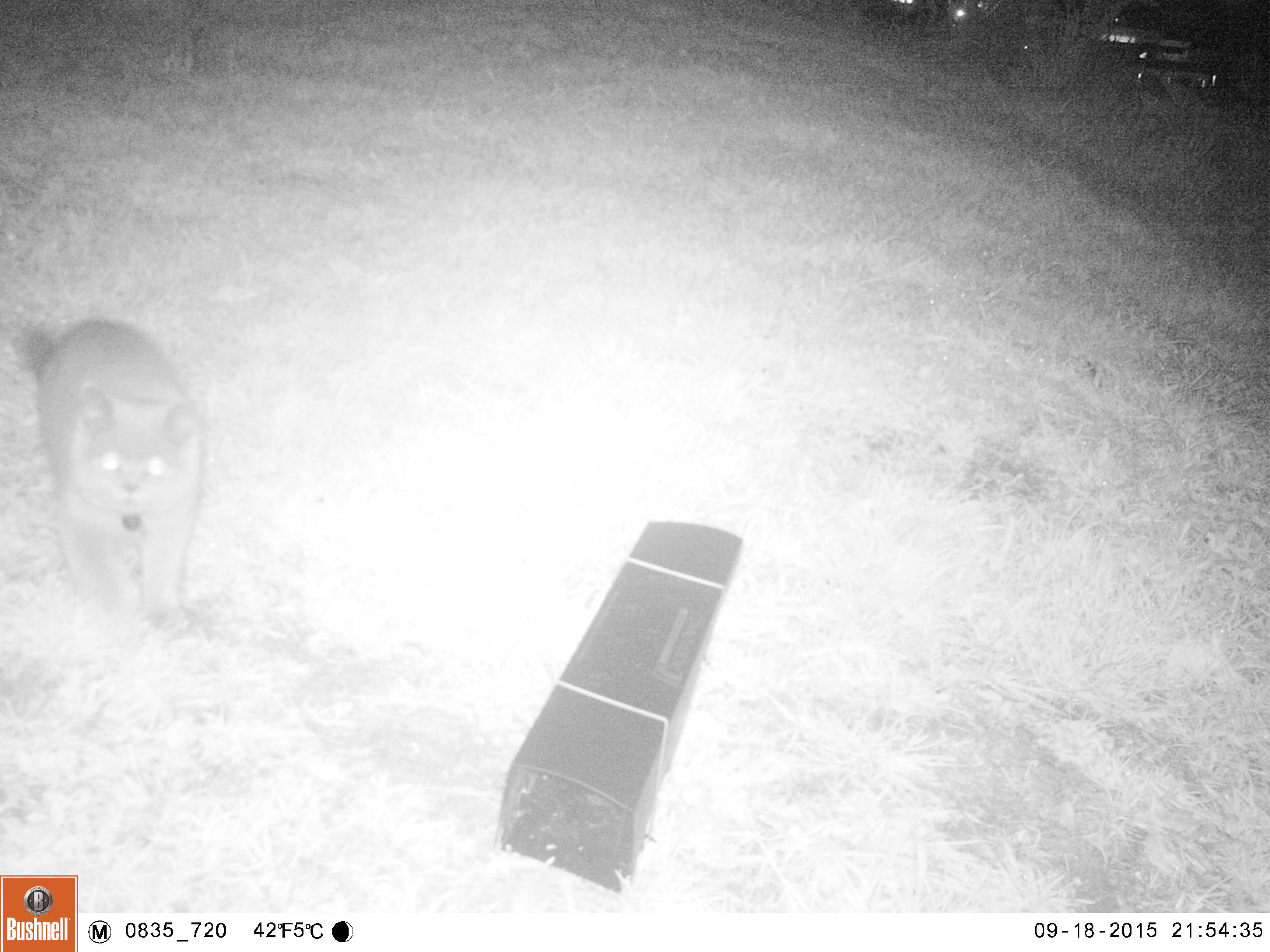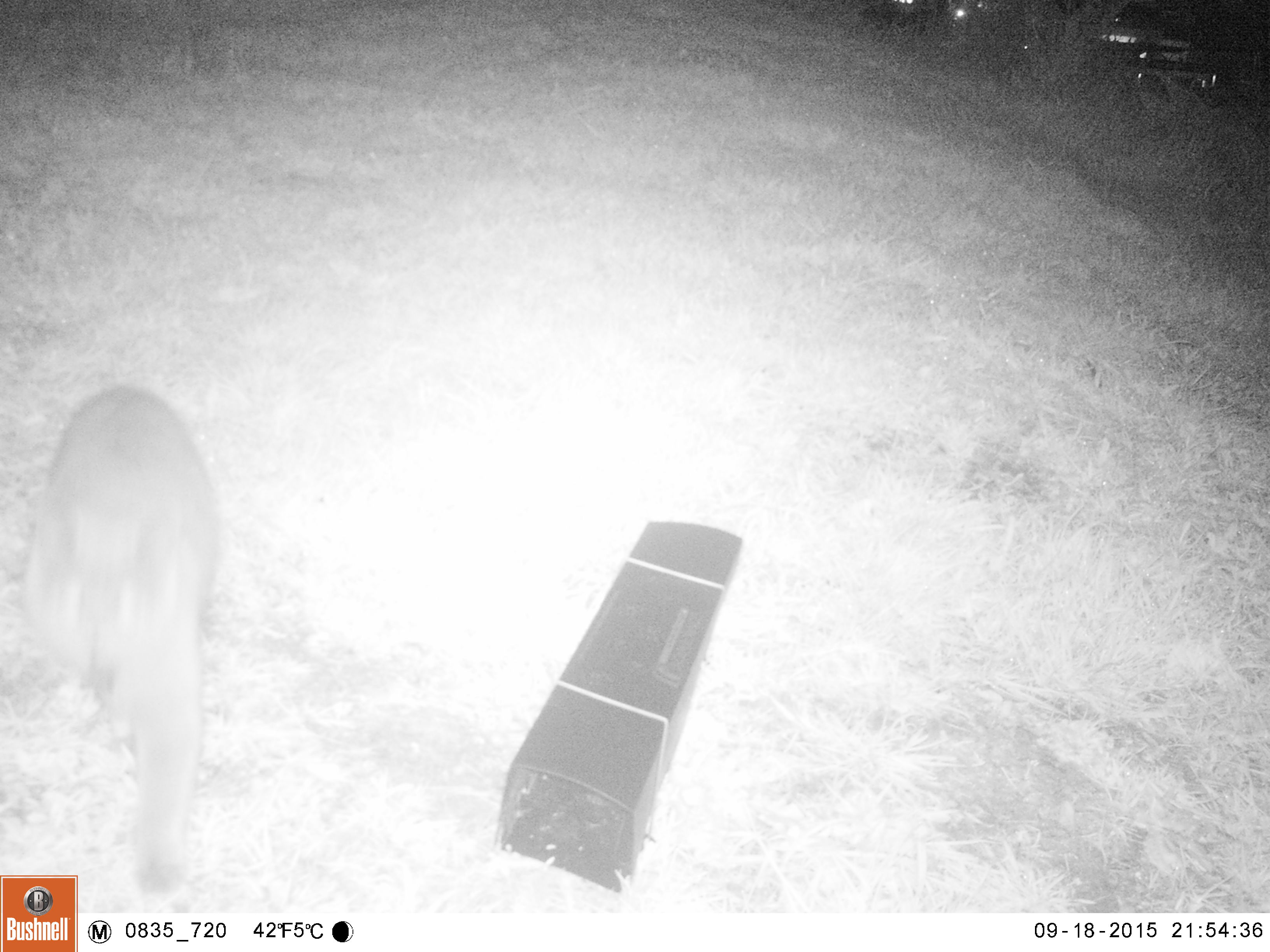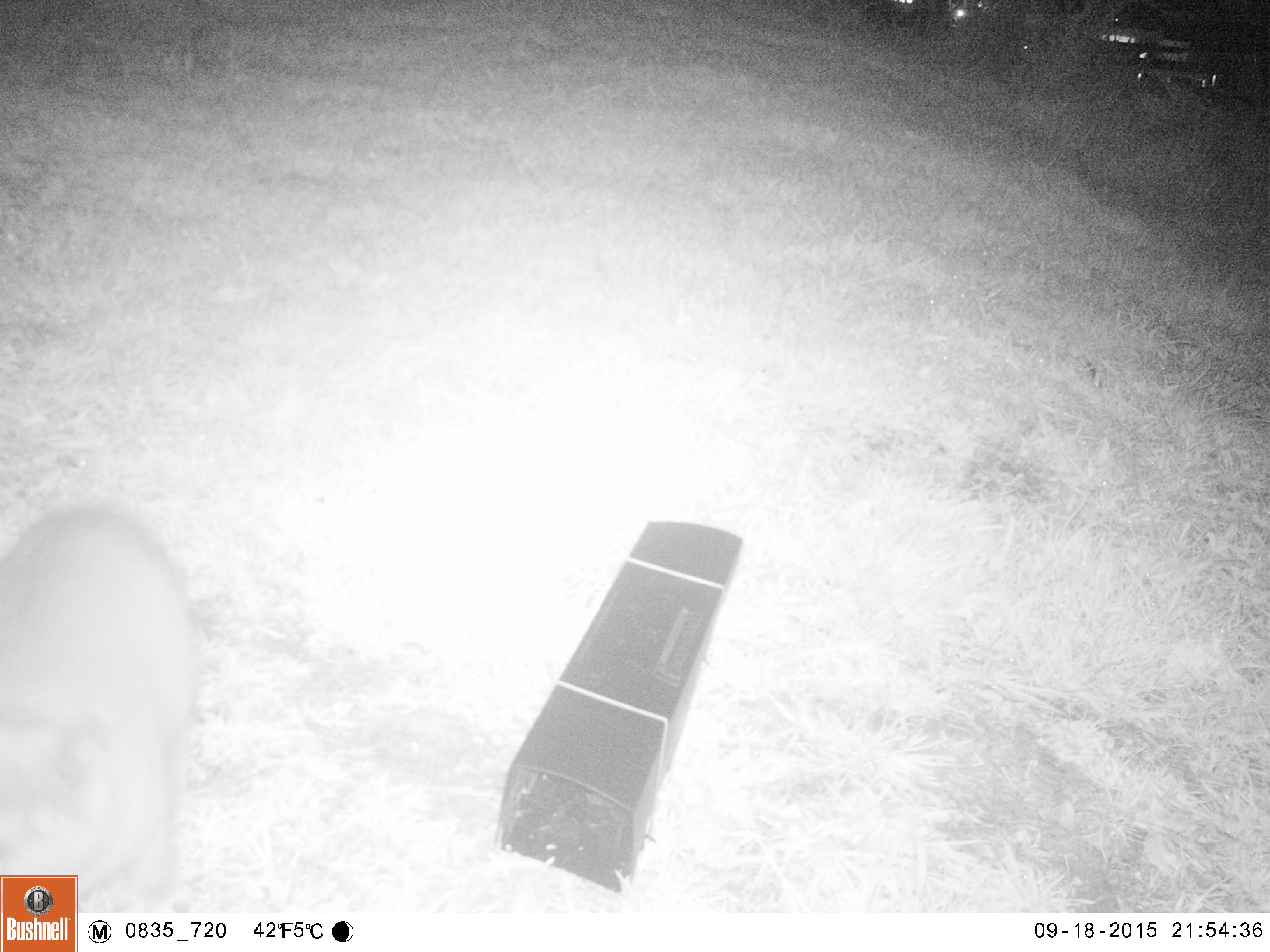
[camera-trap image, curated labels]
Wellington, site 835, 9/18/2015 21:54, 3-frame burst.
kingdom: Animalia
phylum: Chordata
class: Mammalia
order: Carnivora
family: Felidae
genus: Felis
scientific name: Felis catus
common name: cat